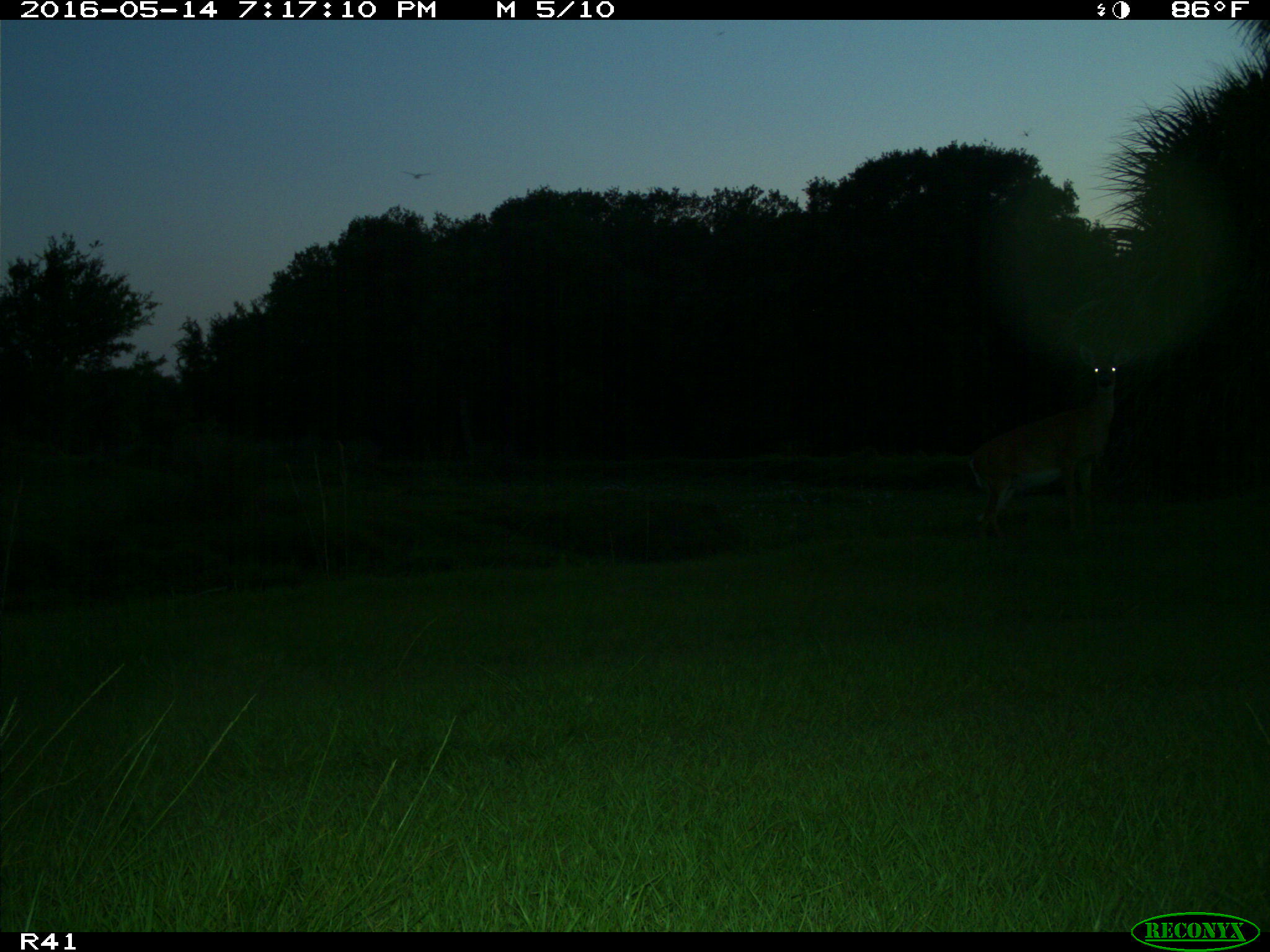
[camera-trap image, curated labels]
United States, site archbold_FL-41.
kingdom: Animalia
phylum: Chordata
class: Mammalia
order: Artiodactyla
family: Cervidae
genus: Odocoileus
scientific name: Odocoileus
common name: deer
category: unidentified deer